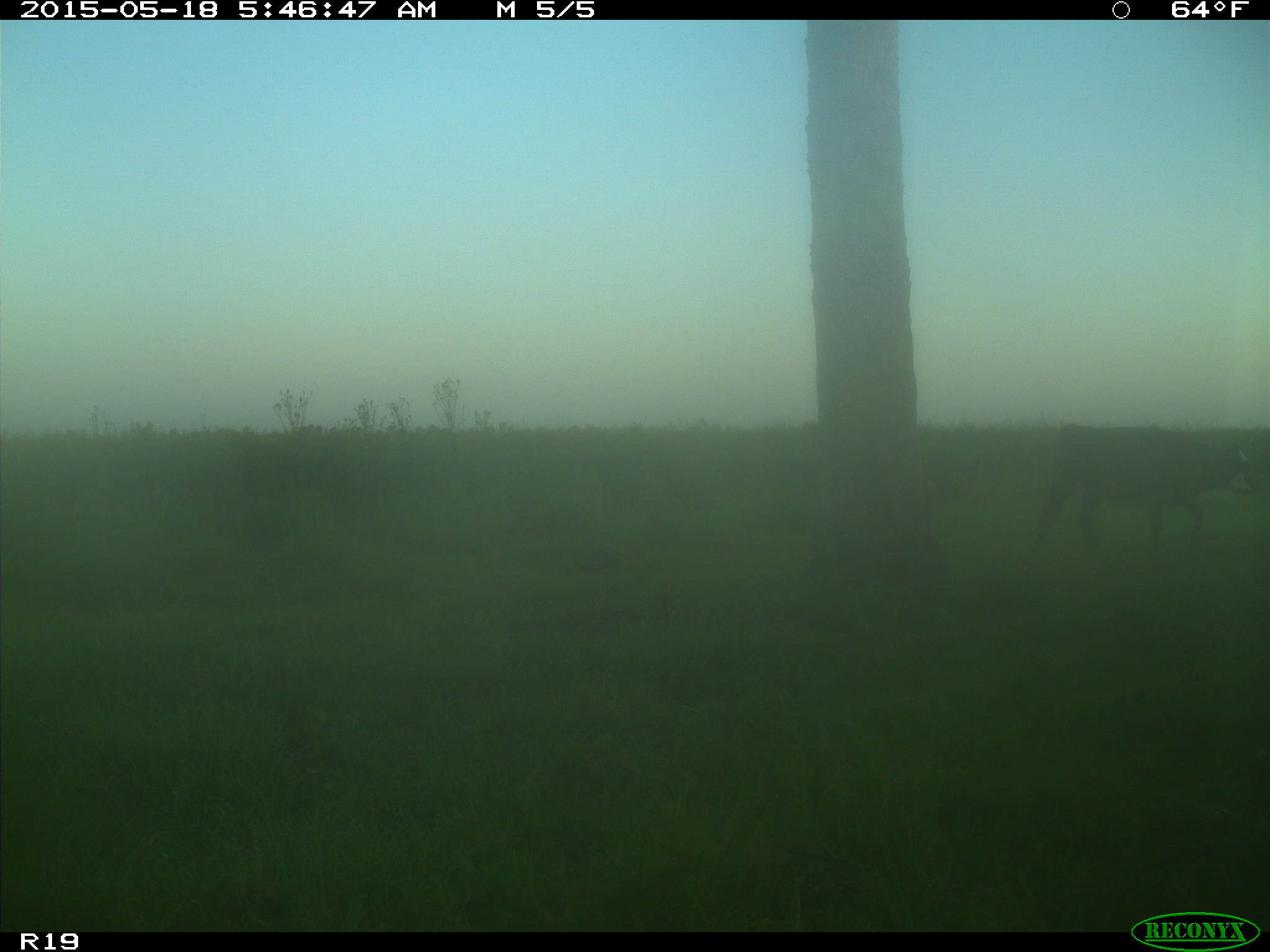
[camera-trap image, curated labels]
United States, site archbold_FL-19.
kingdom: Animalia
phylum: Chordata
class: Mammalia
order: Artiodactyla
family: Bovidae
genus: Bos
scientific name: Bos taurus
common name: domestic cow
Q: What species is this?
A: Bos taurus (domestic cow).